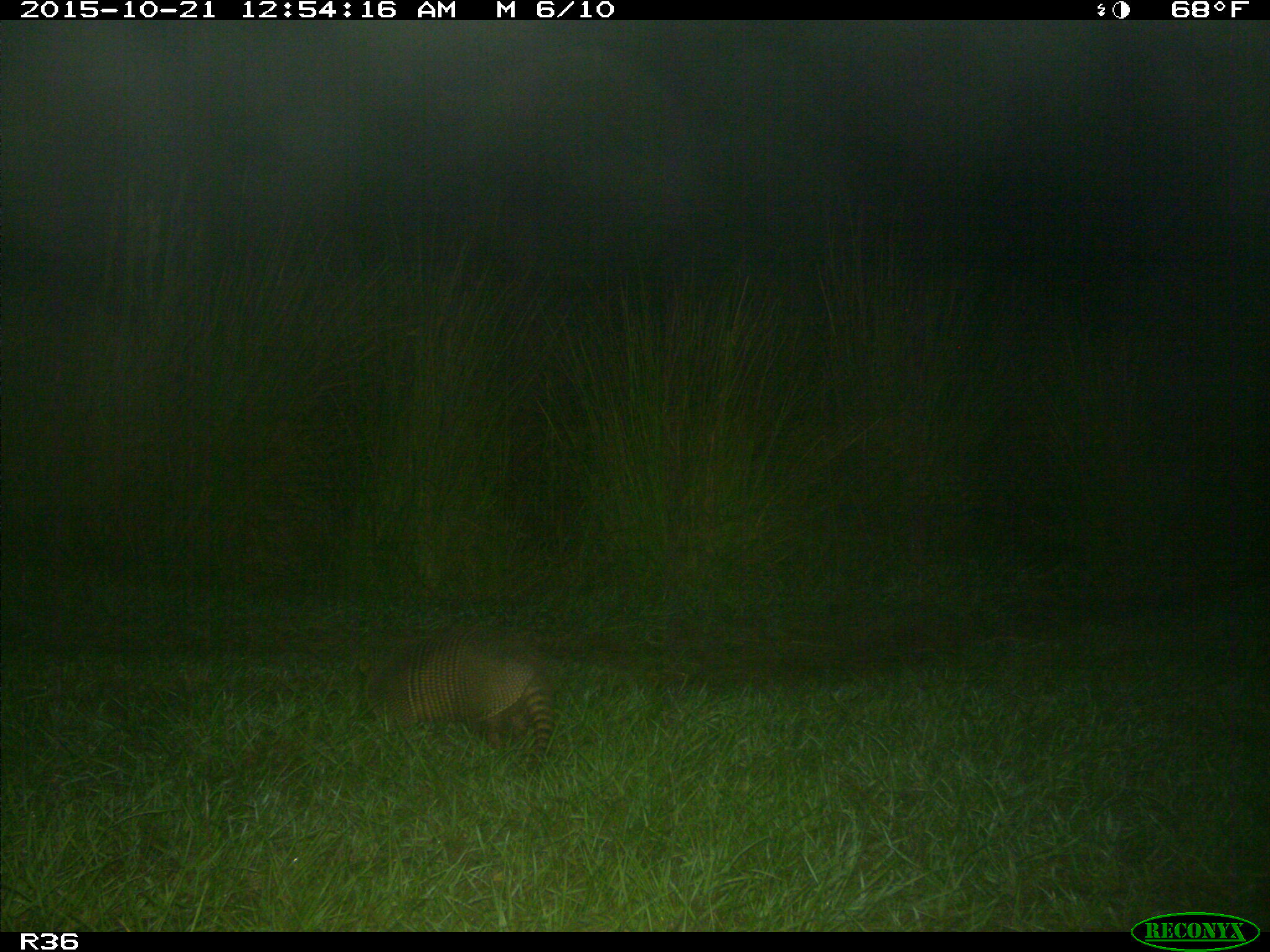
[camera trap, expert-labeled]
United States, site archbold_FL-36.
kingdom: Animalia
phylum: Chordata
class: Mammalia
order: Cingulata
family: Dasypodidae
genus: Dasypus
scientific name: Dasypus novemcinctus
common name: nine-banded armadillo